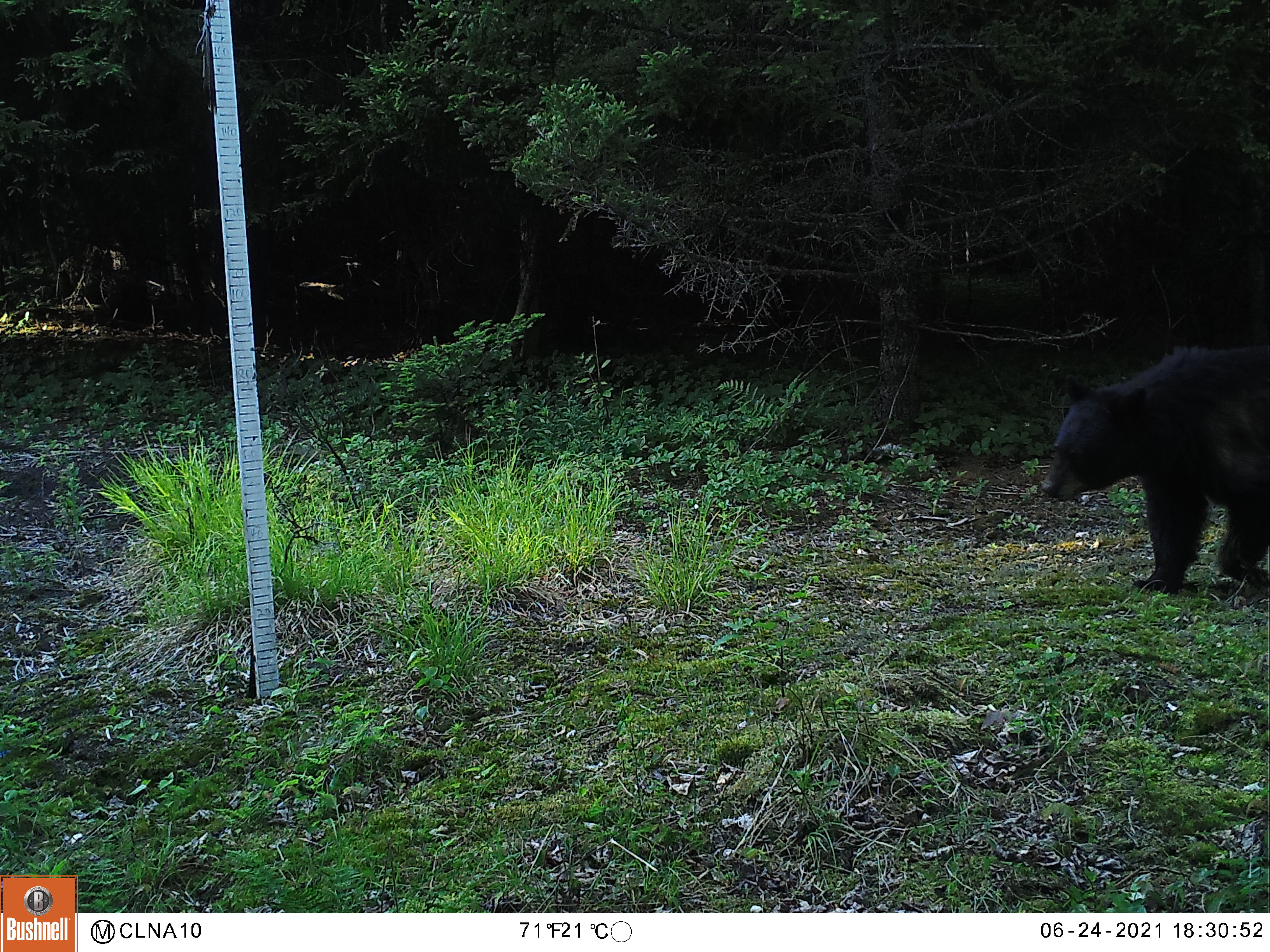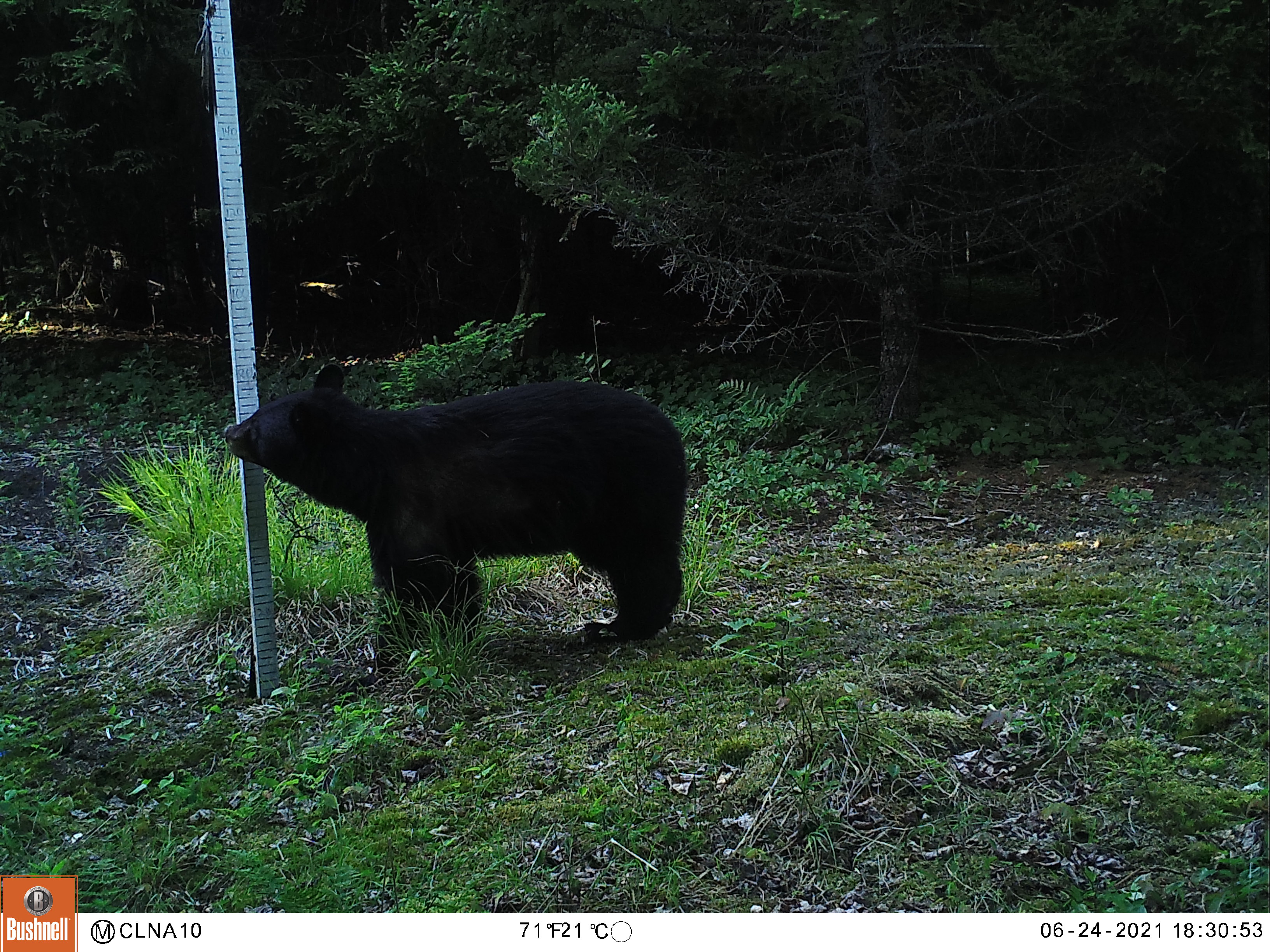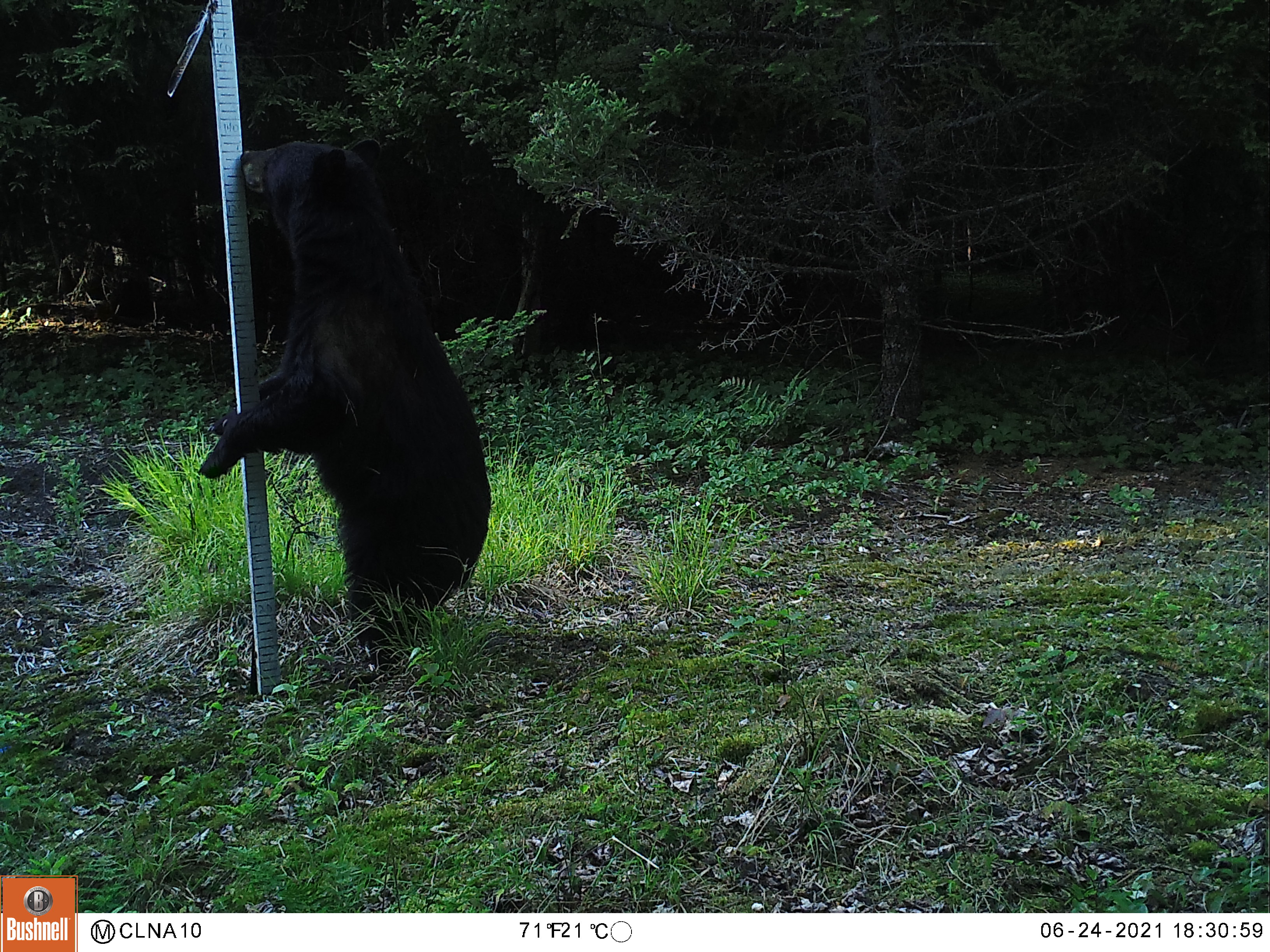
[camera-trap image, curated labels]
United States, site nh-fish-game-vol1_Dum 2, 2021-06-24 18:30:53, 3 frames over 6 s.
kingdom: Animalia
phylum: Chordata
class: Mammalia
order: Carnivora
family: Ursidae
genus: Ursus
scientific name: Ursus americanus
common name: black bear